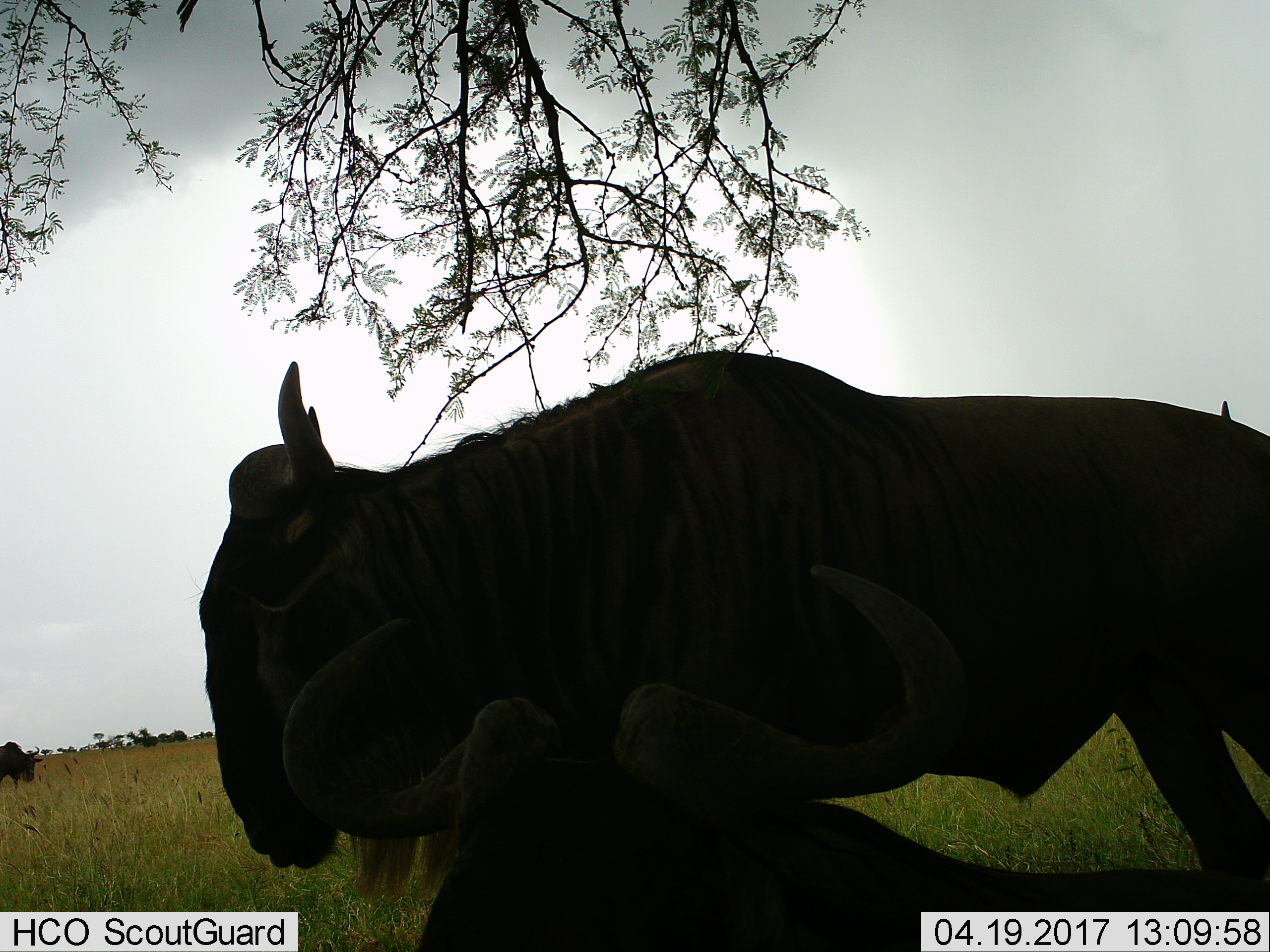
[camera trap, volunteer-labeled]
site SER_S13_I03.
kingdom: Animalia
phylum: Chordata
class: Mammalia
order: Artiodactyla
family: Bovidae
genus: Connochaetes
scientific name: Connochaetes taurinus taurinus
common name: blue wildebeest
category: wildebeestblue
Wildebeestblue (blue wildebeest) (Connochaetes taurinus taurinus), count 3. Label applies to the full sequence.